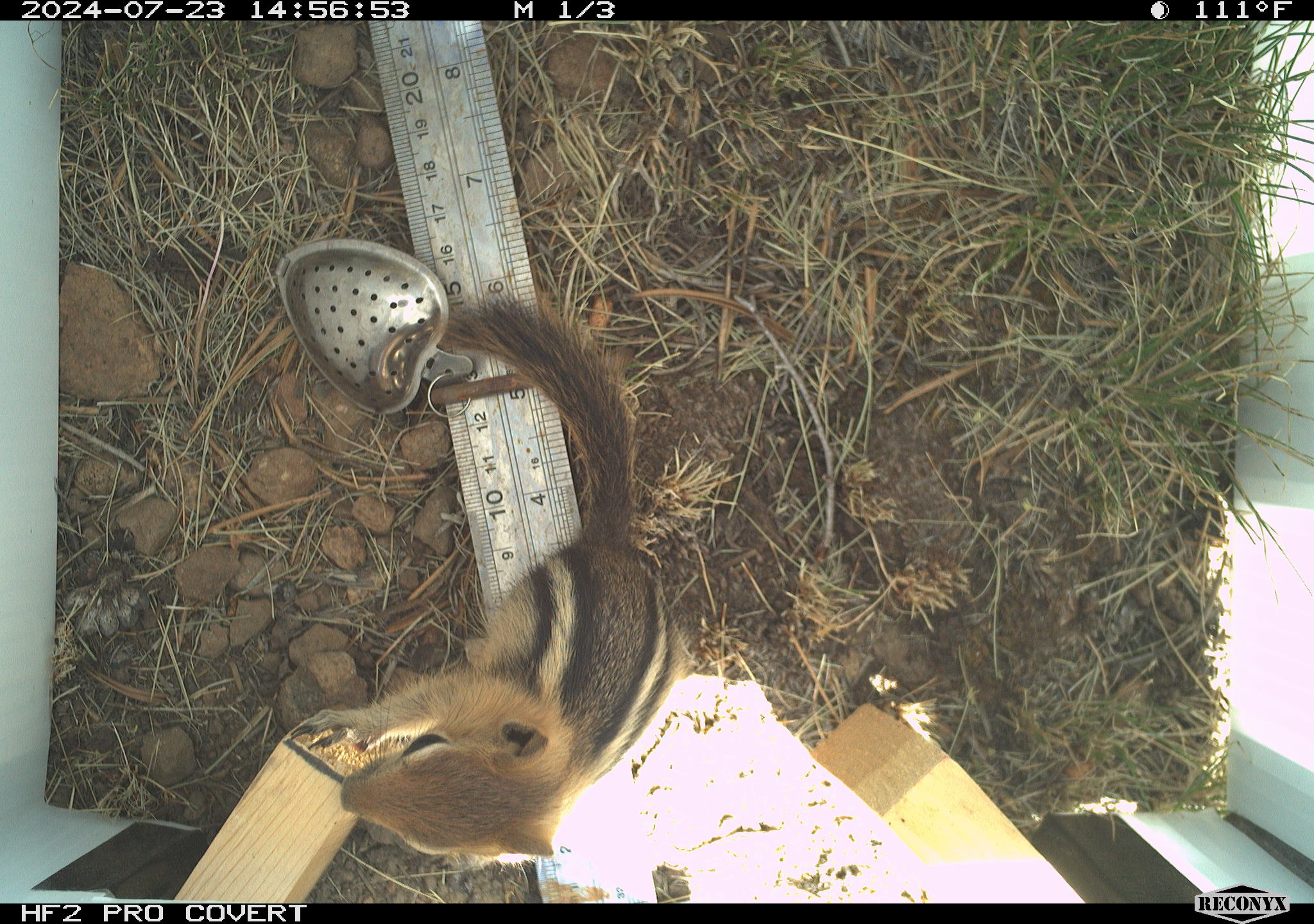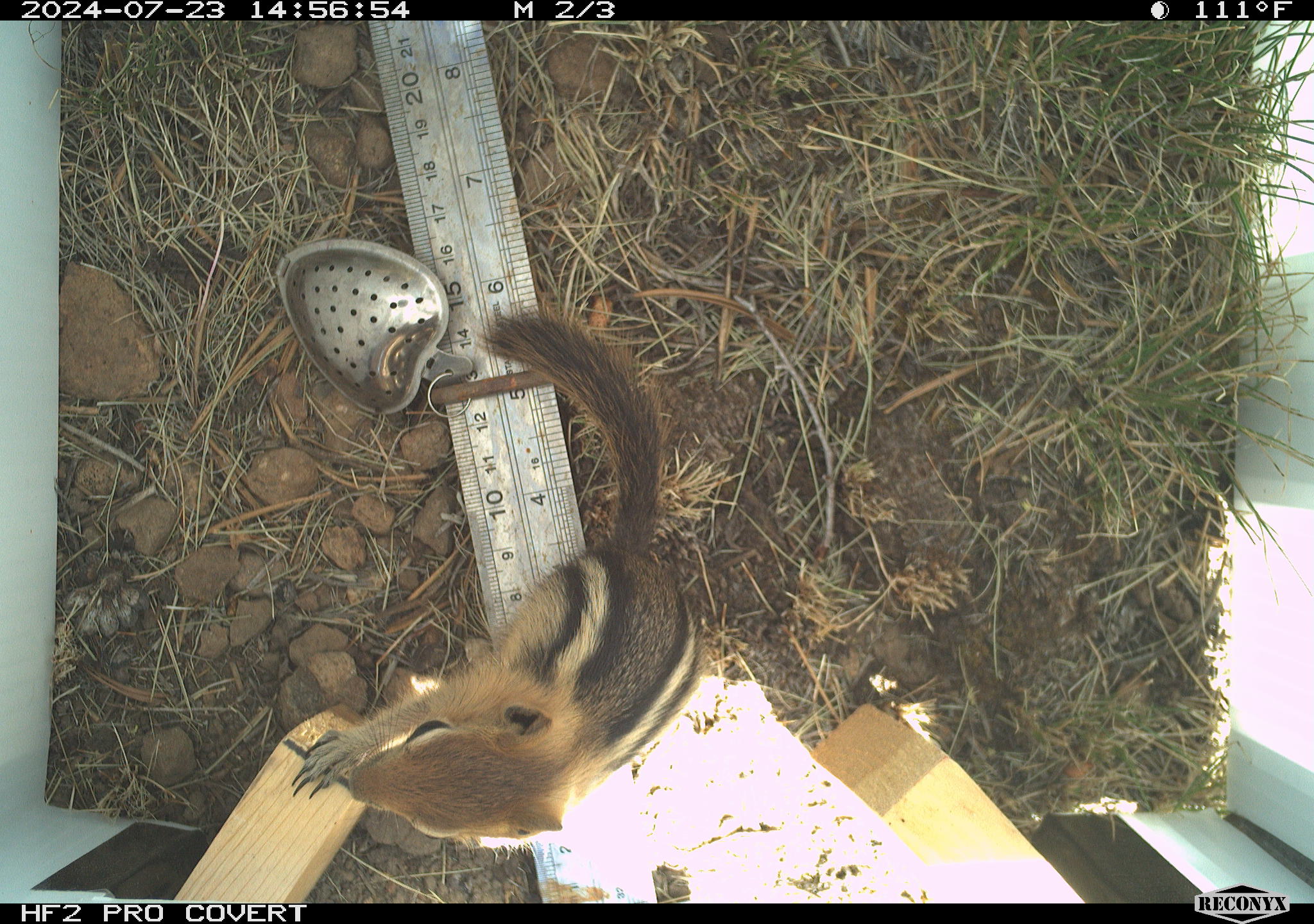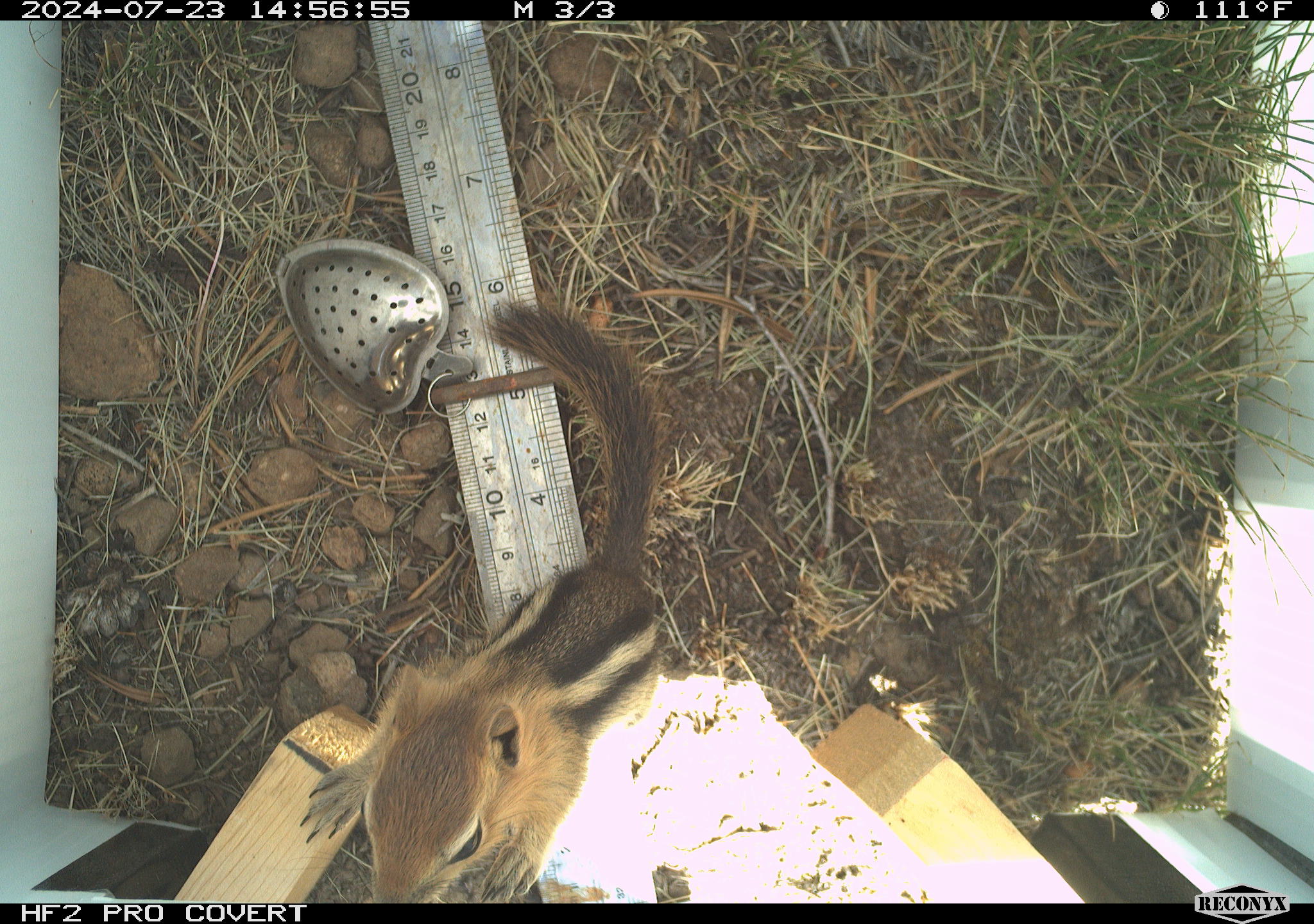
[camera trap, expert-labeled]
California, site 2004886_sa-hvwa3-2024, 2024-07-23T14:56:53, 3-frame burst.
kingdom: Animalia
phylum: Chordata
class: Mammalia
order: Rodentia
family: Sciuridae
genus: Callospermophilus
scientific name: Callospermophilus lateralis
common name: golden mantled ground squirrel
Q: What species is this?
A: Golden mantled ground squirrel (Callospermophilus lateralis).